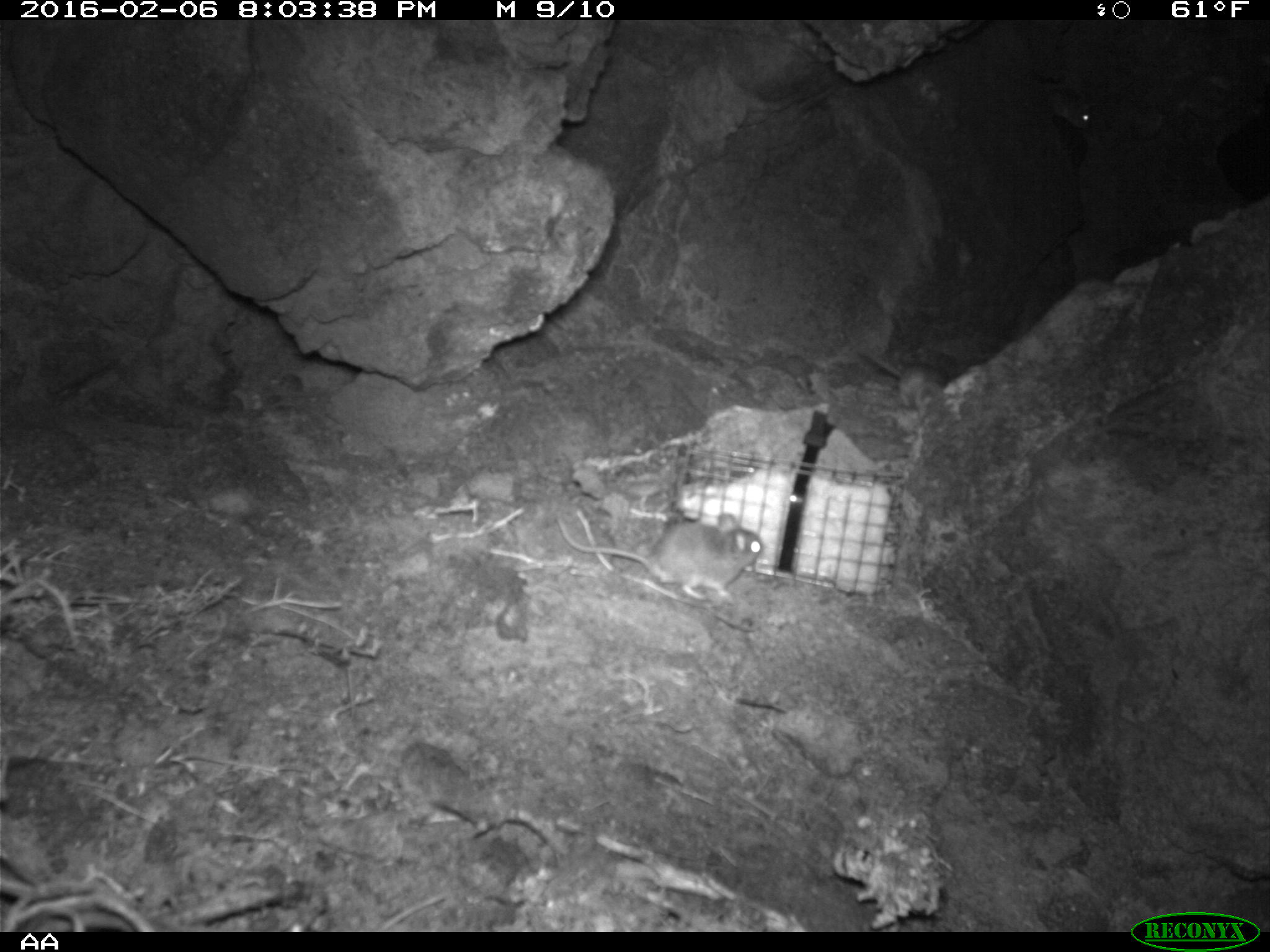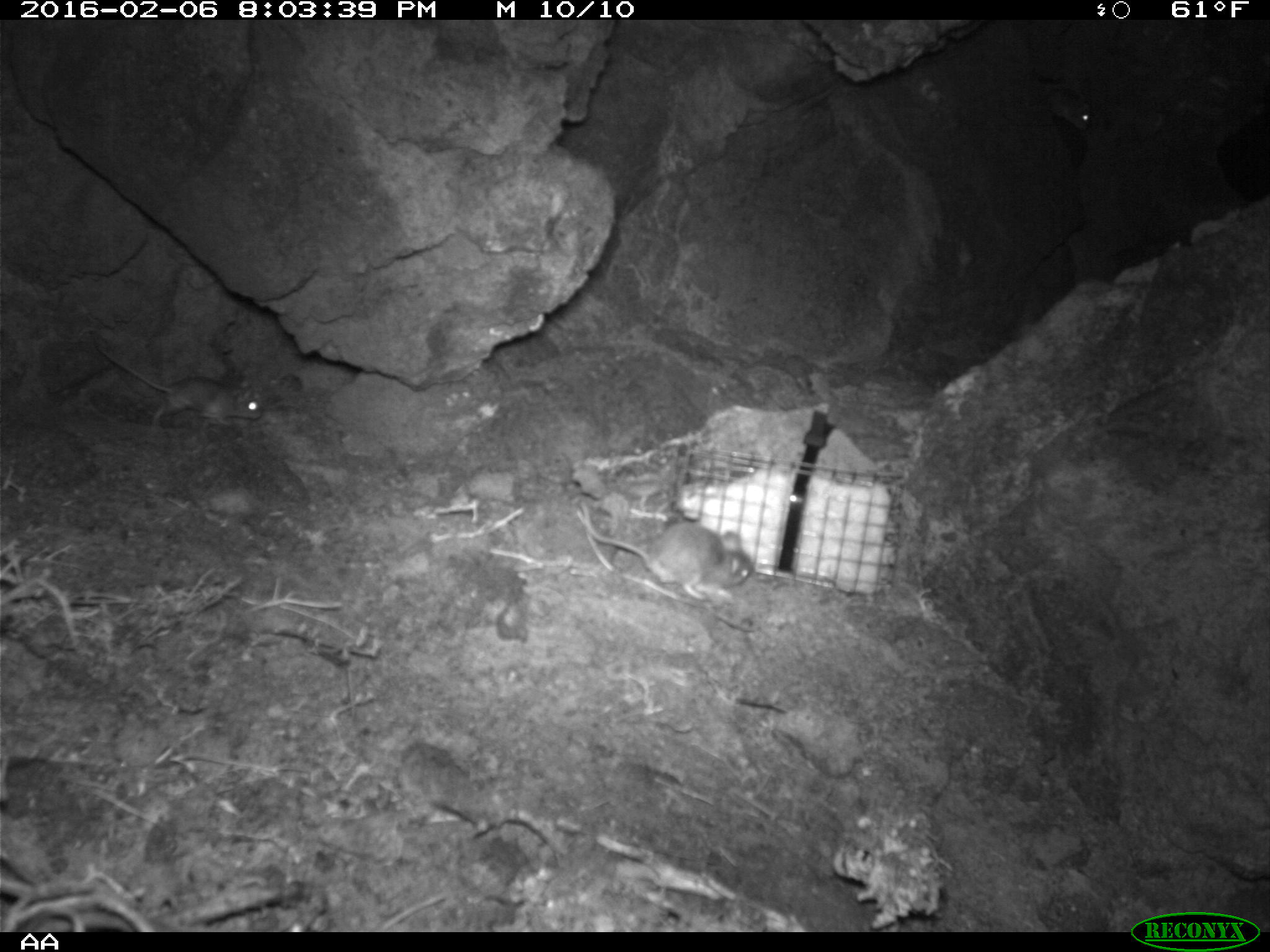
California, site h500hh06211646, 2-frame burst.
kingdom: Animalia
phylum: Chordata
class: Mammalia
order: Rodentia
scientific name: Rodentia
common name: rodent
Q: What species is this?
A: Rodent (Rodentia).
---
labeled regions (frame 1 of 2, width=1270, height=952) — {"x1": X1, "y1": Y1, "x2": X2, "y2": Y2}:
rodent: {"x1": 556, "y1": 512, "x2": 763, "y2": 602}; {"x1": 858, "y1": 348, "x2": 947, "y2": 416}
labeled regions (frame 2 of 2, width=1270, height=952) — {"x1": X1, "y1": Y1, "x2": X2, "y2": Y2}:
rodent: {"x1": 577, "y1": 500, "x2": 754, "y2": 601}; {"x1": 87, "y1": 331, "x2": 261, "y2": 426}; {"x1": 1034, "y1": 72, "x2": 1092, "y2": 131}